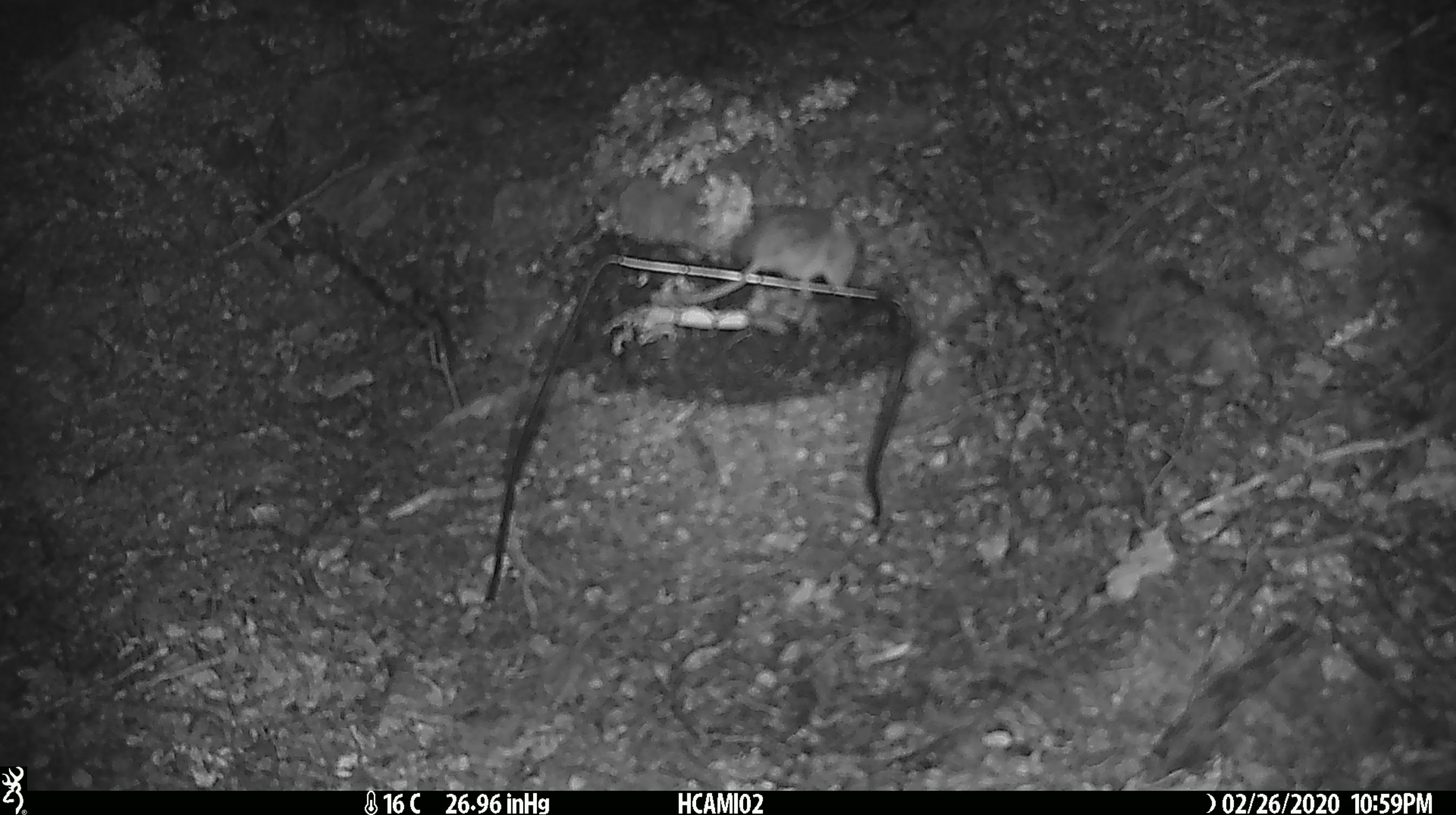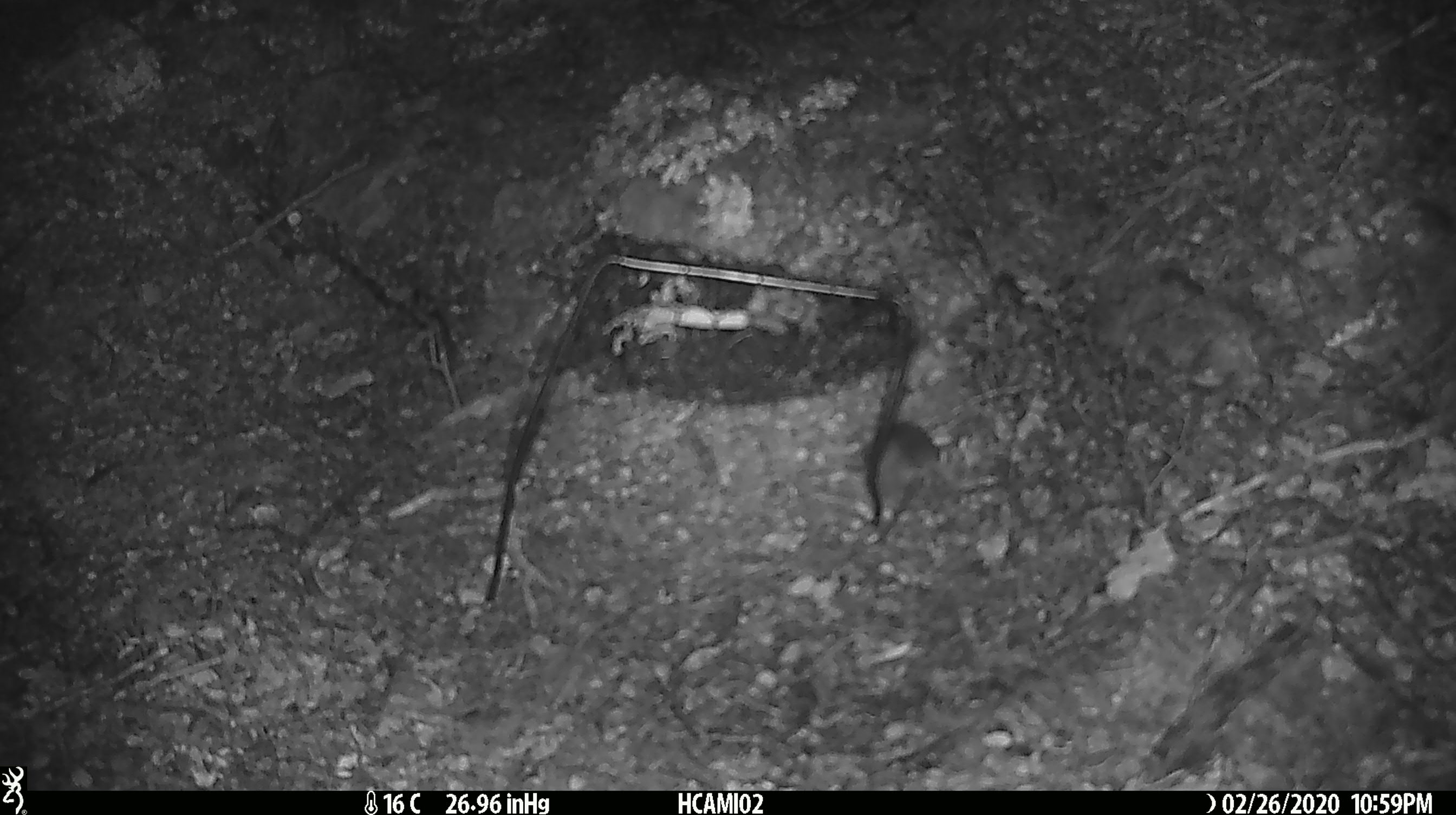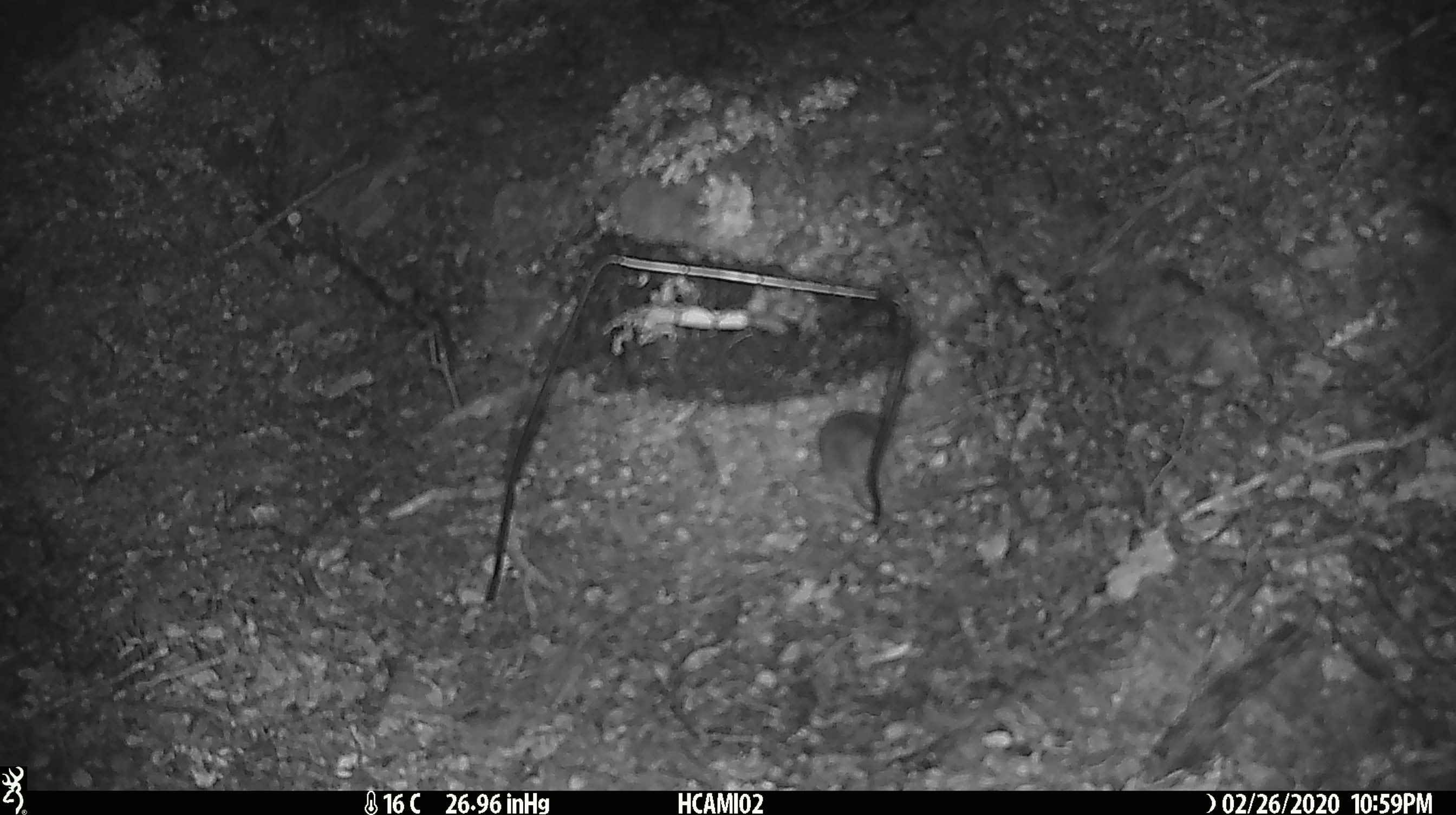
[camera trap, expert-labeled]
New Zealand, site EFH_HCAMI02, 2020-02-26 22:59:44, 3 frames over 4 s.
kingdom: Animalia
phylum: Chordata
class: Mammalia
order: Rodentia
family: Muridae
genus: Mus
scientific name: Mus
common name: mouse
Mouse (Mus).